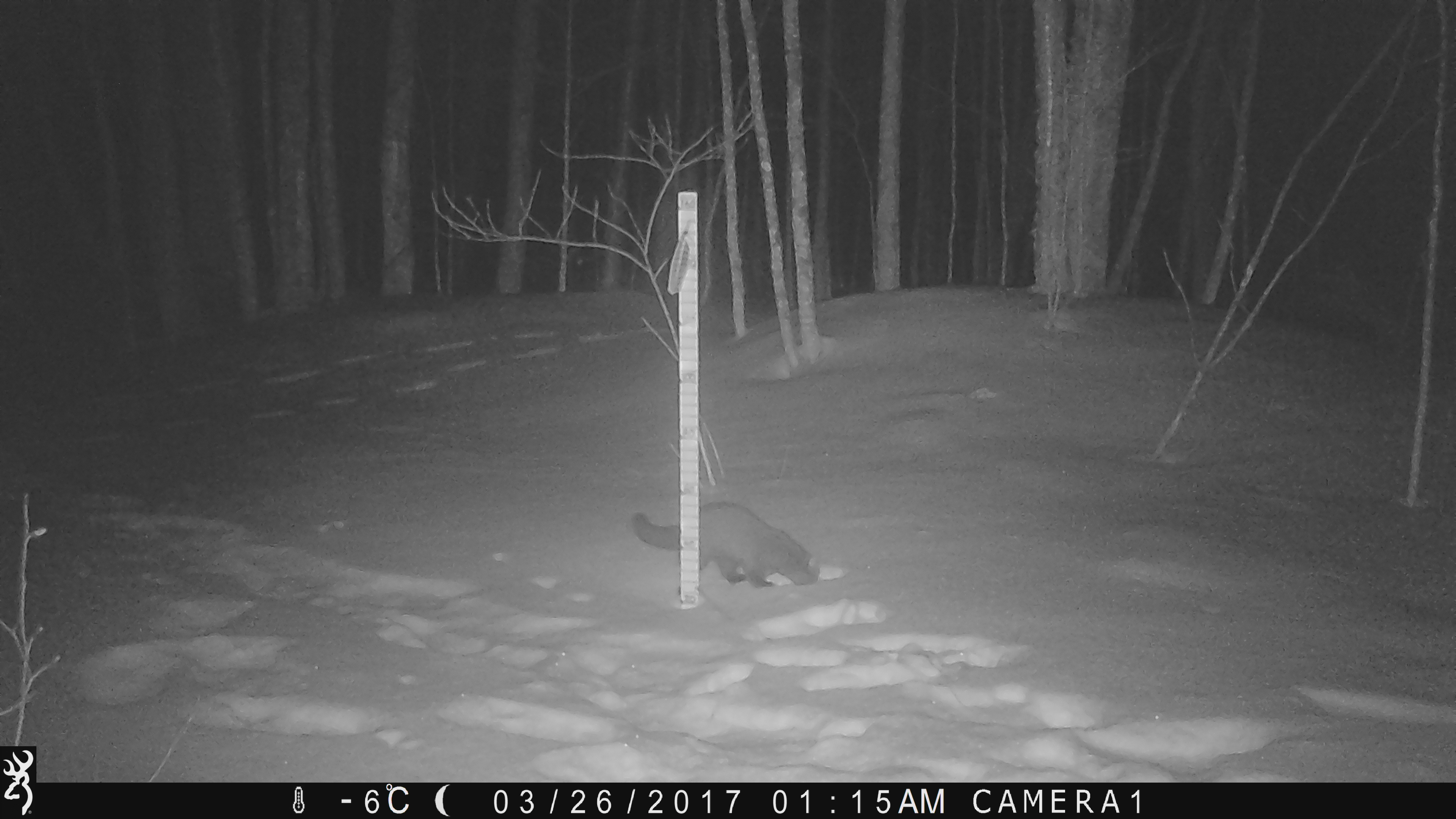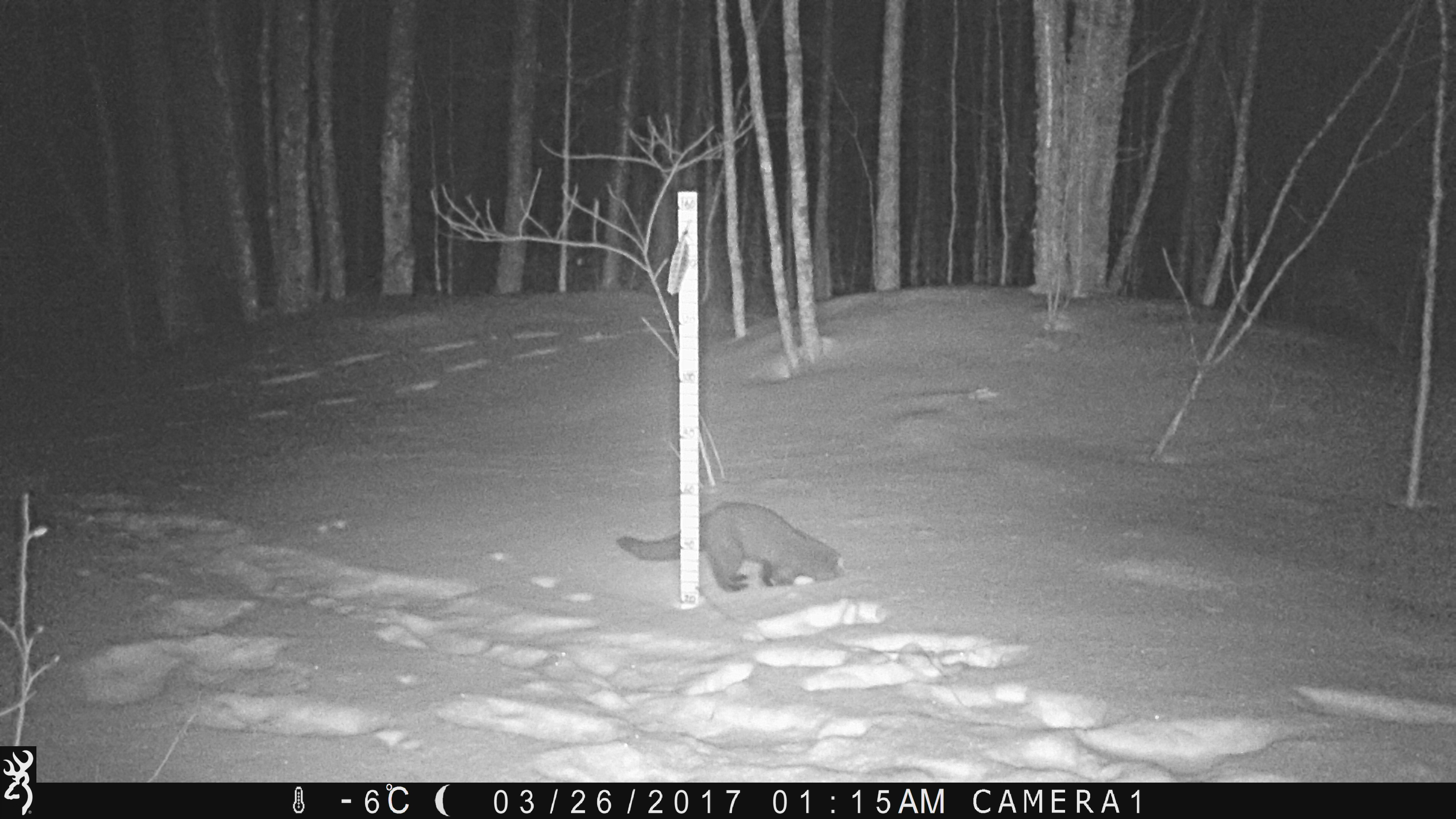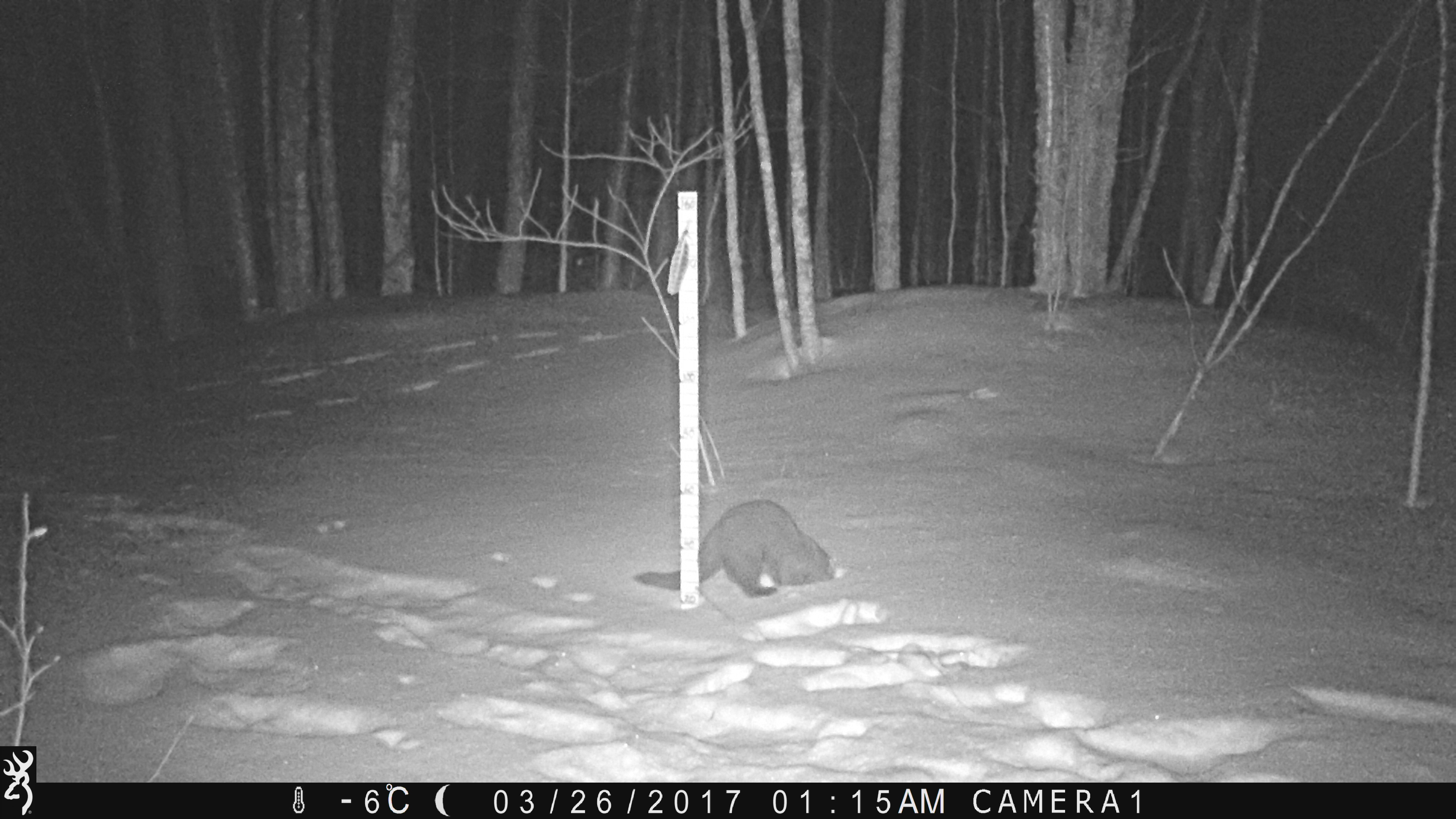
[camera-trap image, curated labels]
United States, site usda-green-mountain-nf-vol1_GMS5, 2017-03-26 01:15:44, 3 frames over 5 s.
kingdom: Animalia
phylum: Chordata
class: Mammalia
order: Carnivora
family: Mustelidae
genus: Pekania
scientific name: Pekania pennanti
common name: fisher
Fisher (Pekania pennanti).